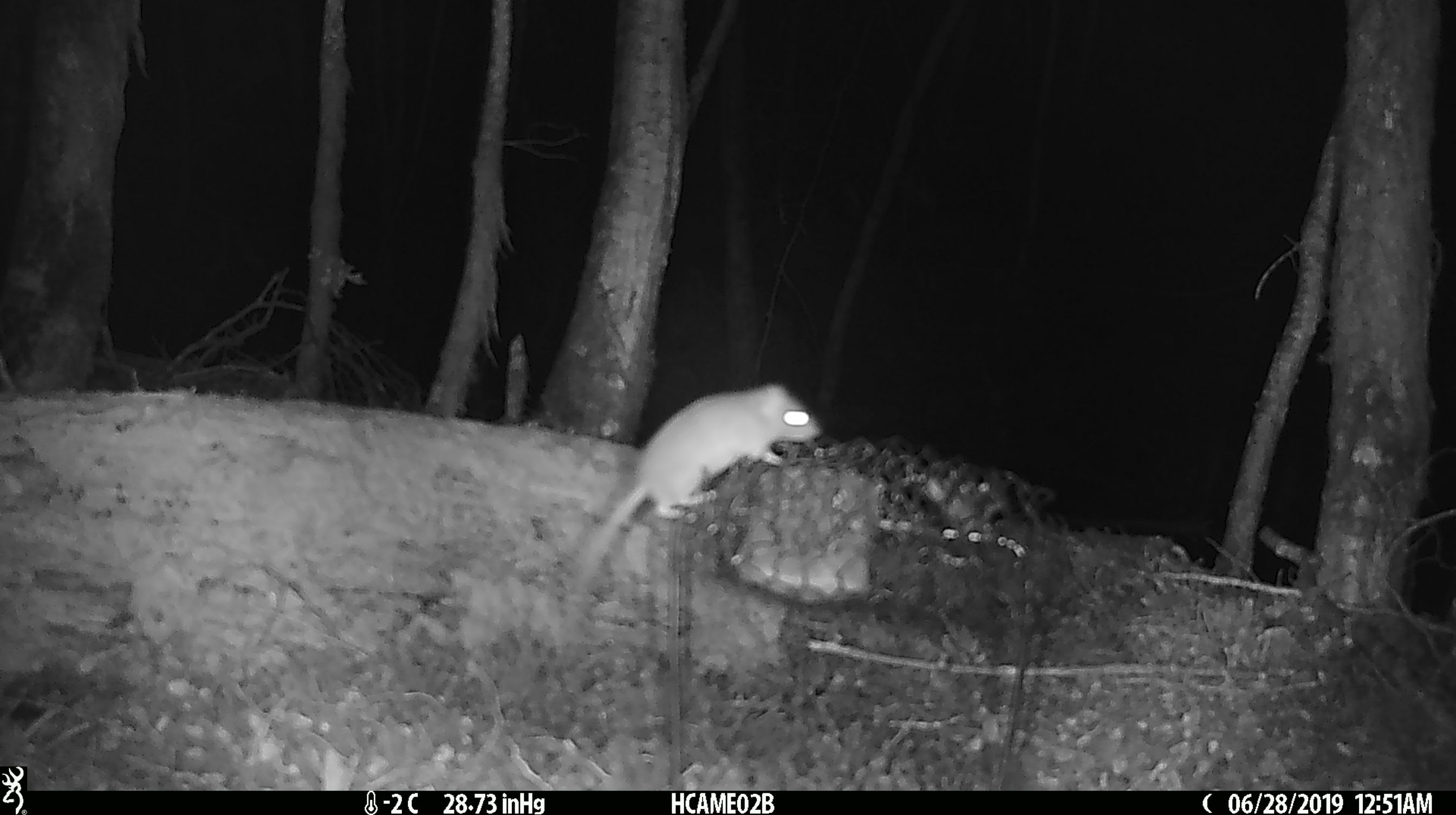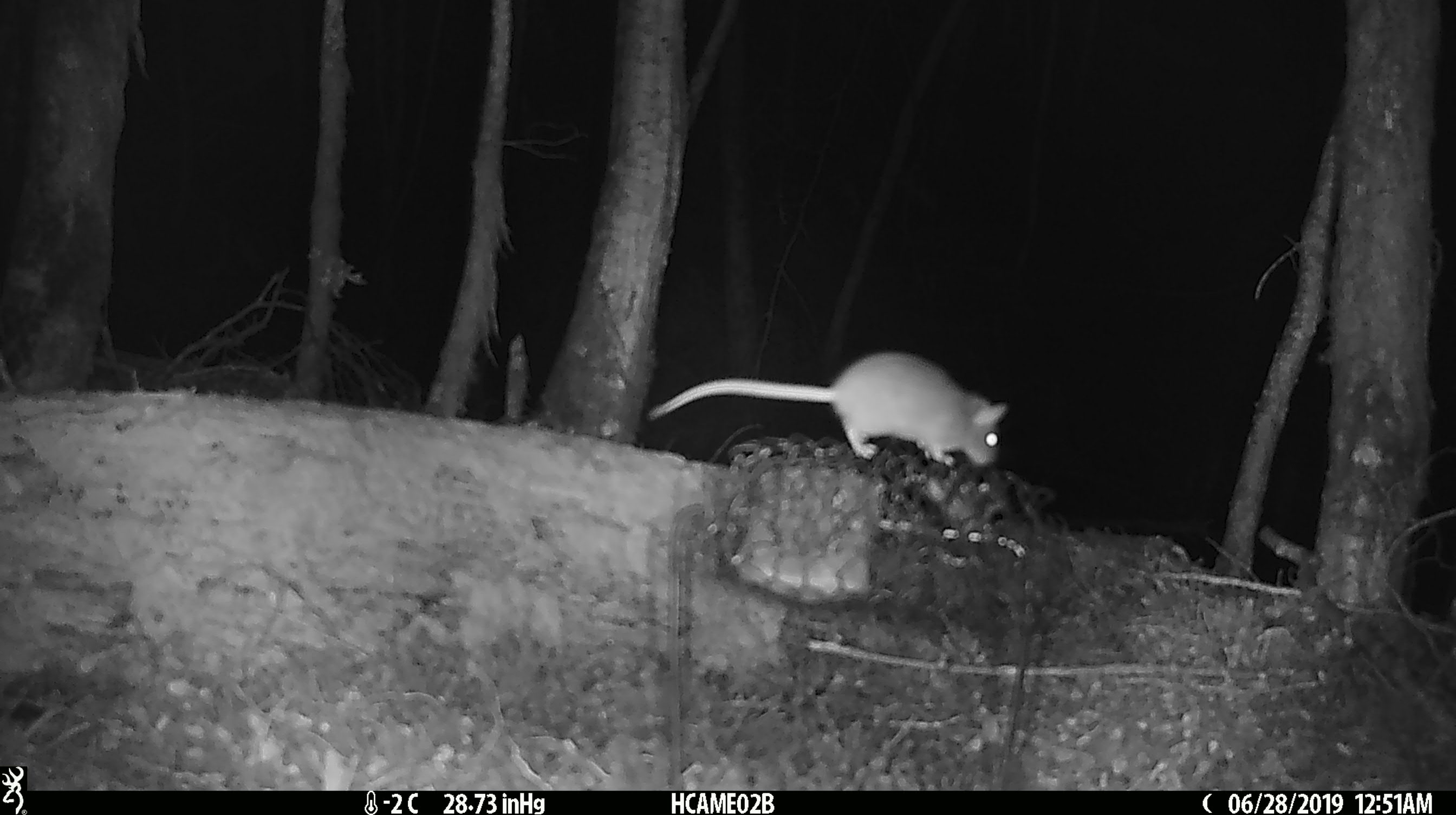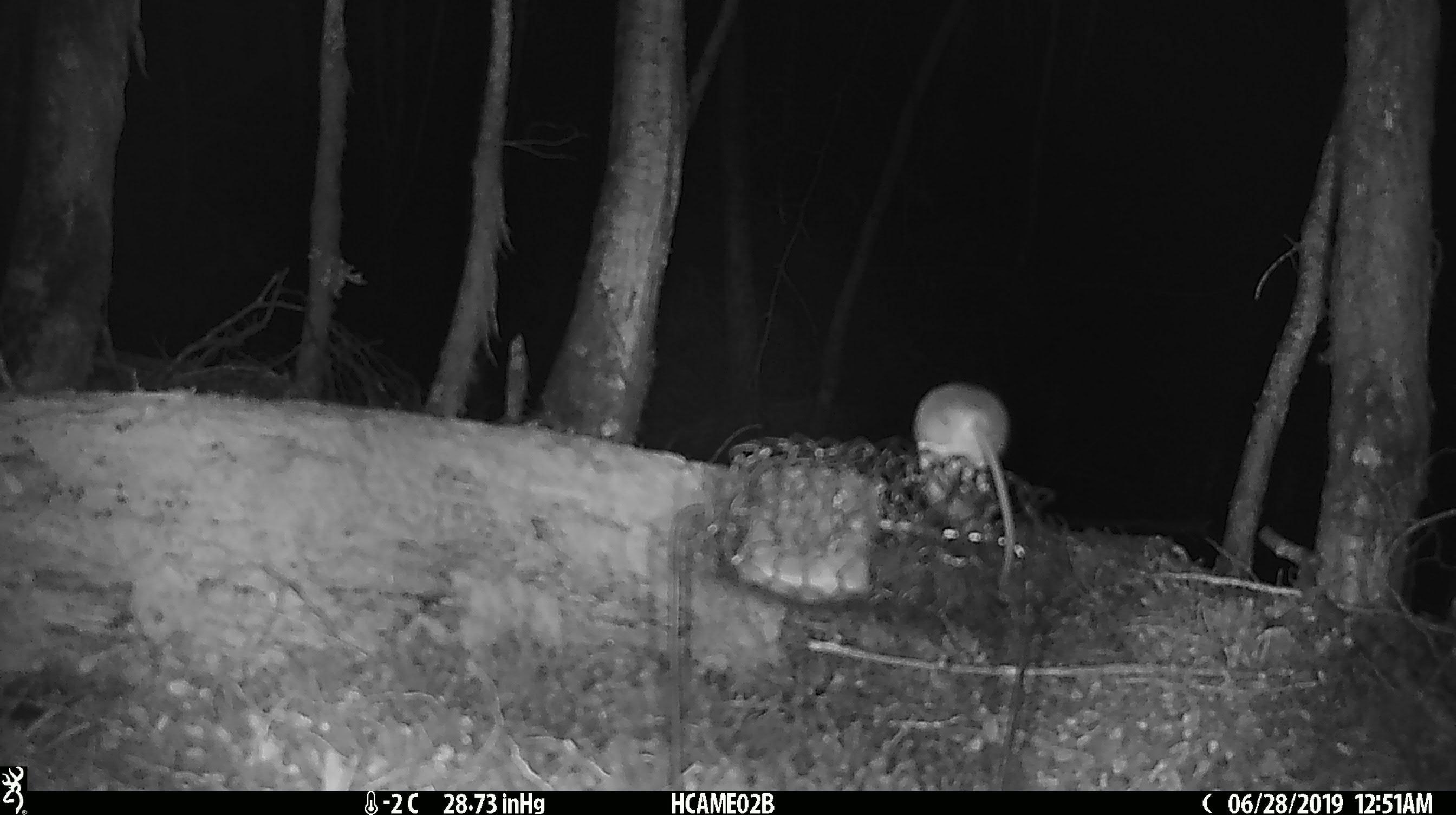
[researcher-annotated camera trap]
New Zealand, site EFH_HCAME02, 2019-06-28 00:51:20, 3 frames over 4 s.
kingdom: Animalia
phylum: Chordata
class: Mammalia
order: Rodentia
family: Muridae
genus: Mus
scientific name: Mus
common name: mouse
Mouse (Mus).